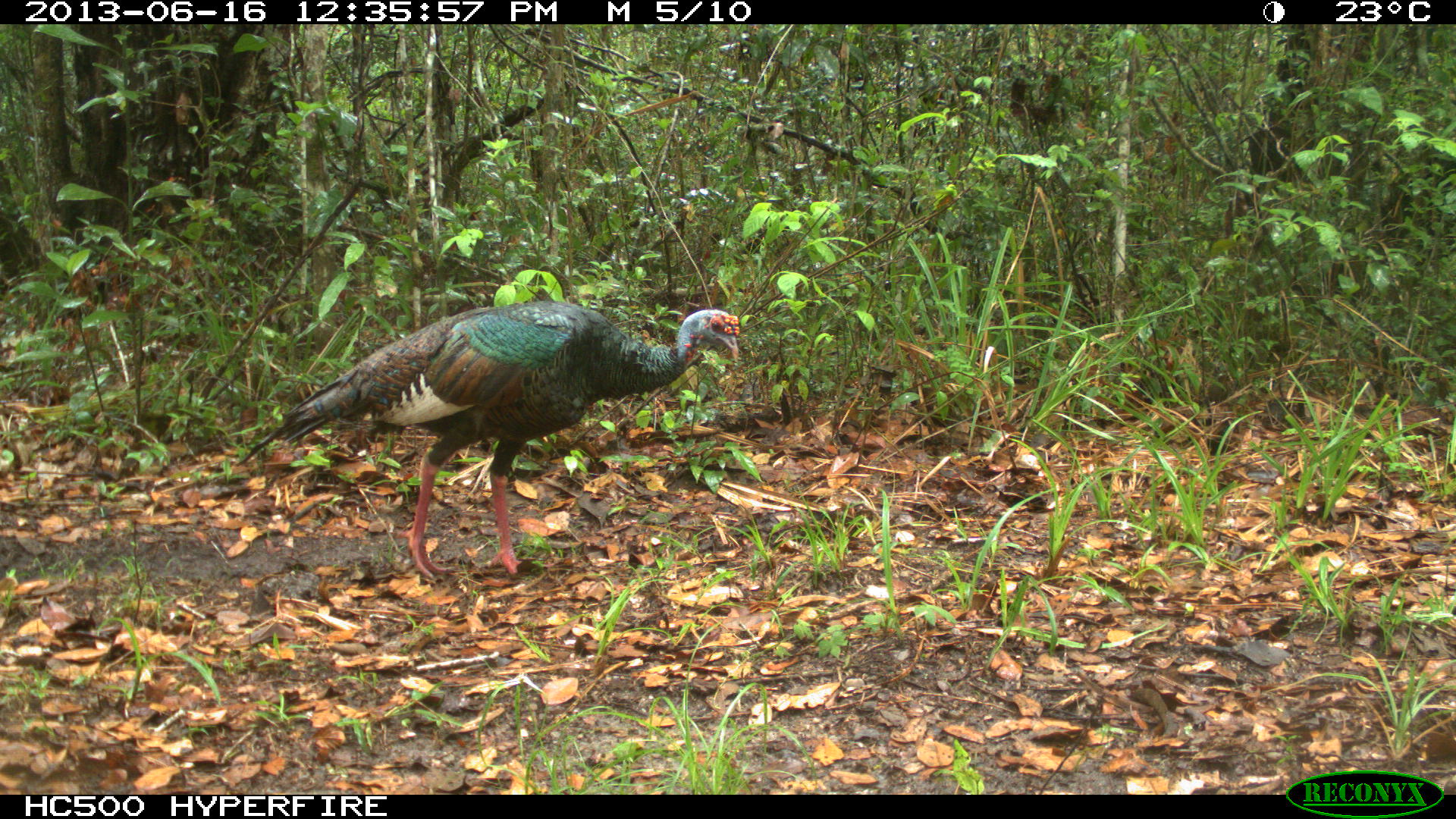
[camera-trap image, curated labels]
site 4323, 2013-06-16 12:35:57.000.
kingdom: Animalia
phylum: Chordata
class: Aves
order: Galliformes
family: Phasianidae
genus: Meleagris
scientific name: Meleagris ocellata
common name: ocellated turkey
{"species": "Meleagris ocellata (ocellated turkey)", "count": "2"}